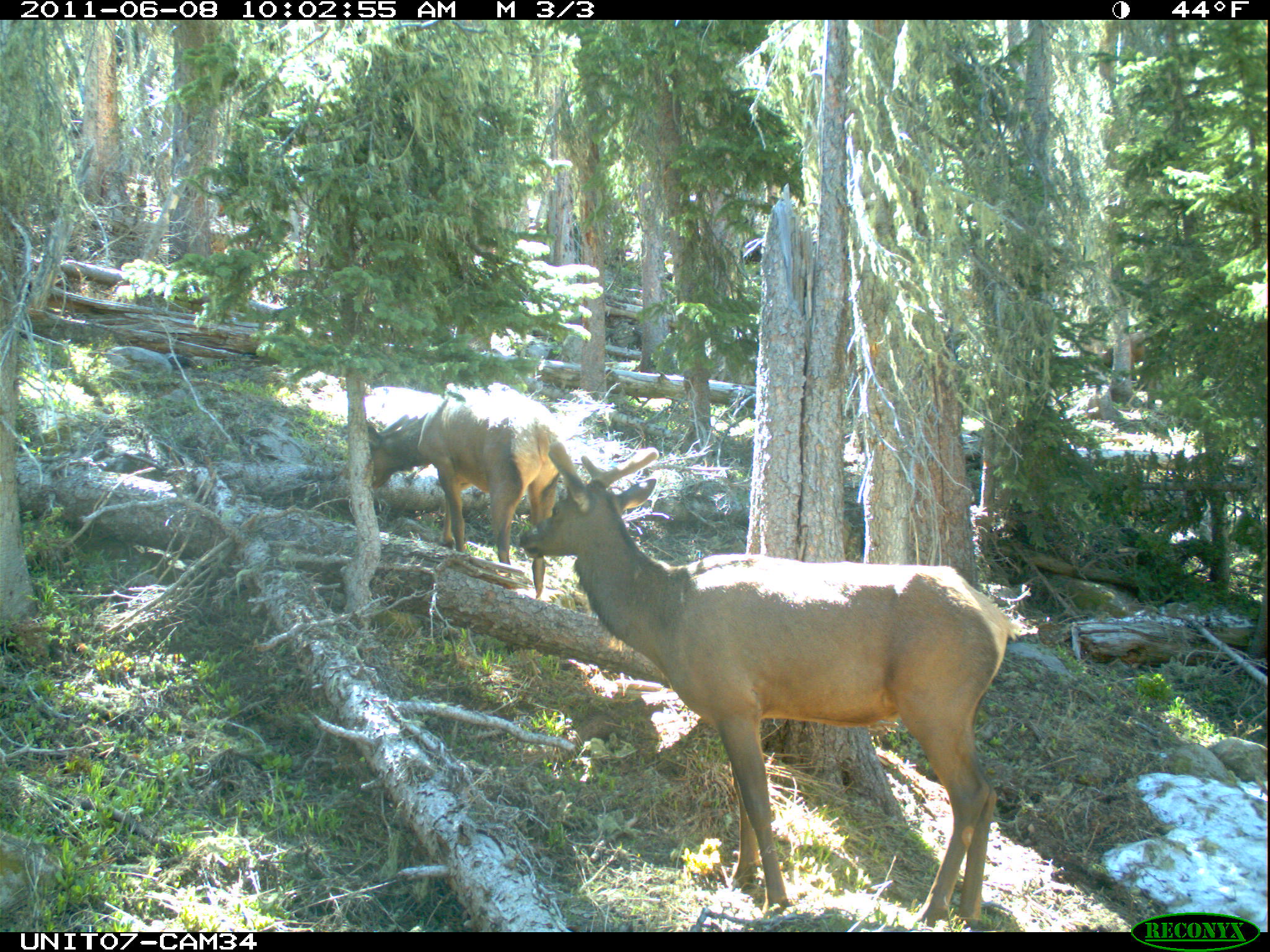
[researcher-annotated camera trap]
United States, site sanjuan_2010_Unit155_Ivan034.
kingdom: Animalia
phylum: Chordata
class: Mammalia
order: Artiodactyla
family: Cervidae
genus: Cervus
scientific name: Cervus elaphus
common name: red deer